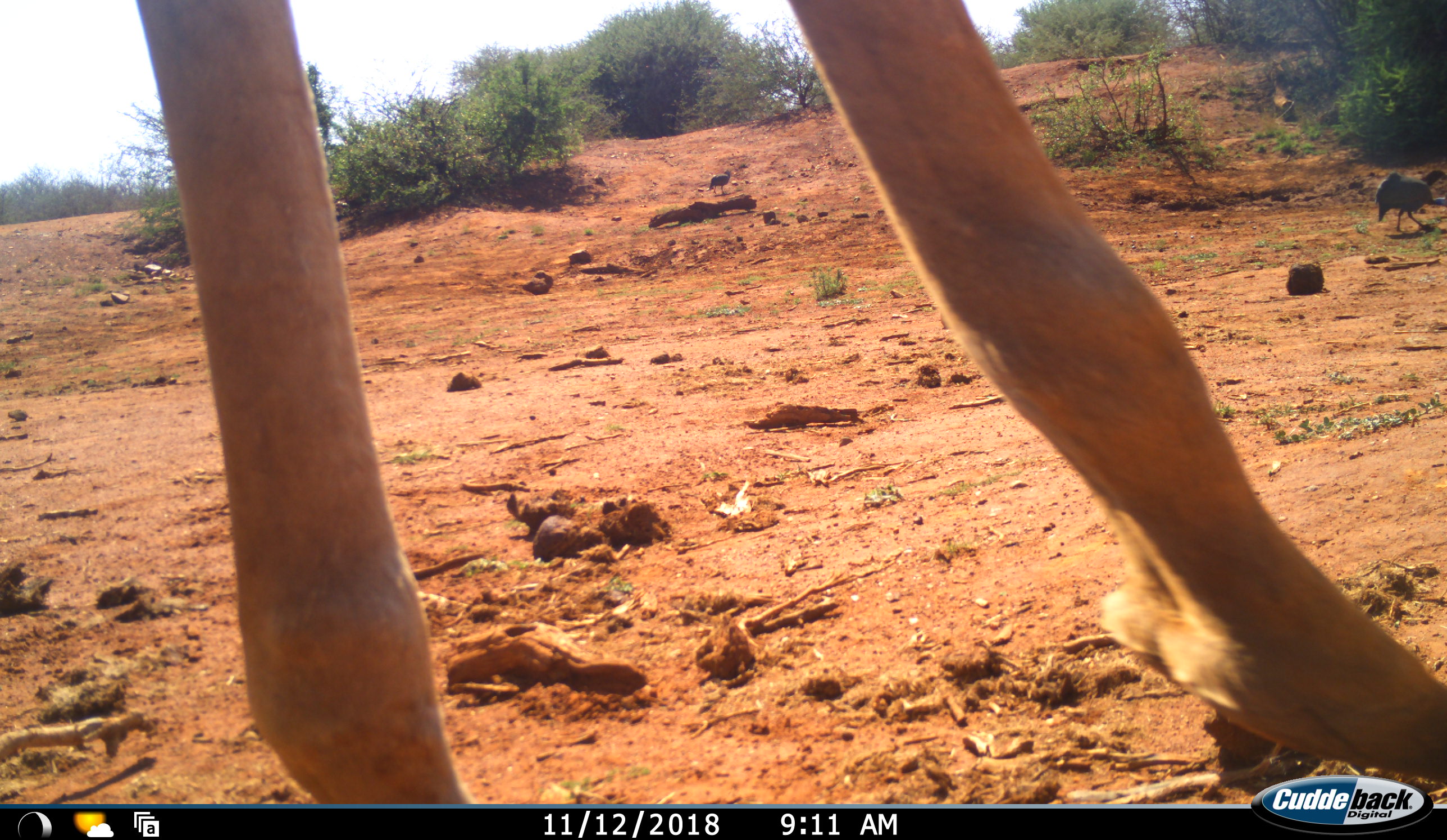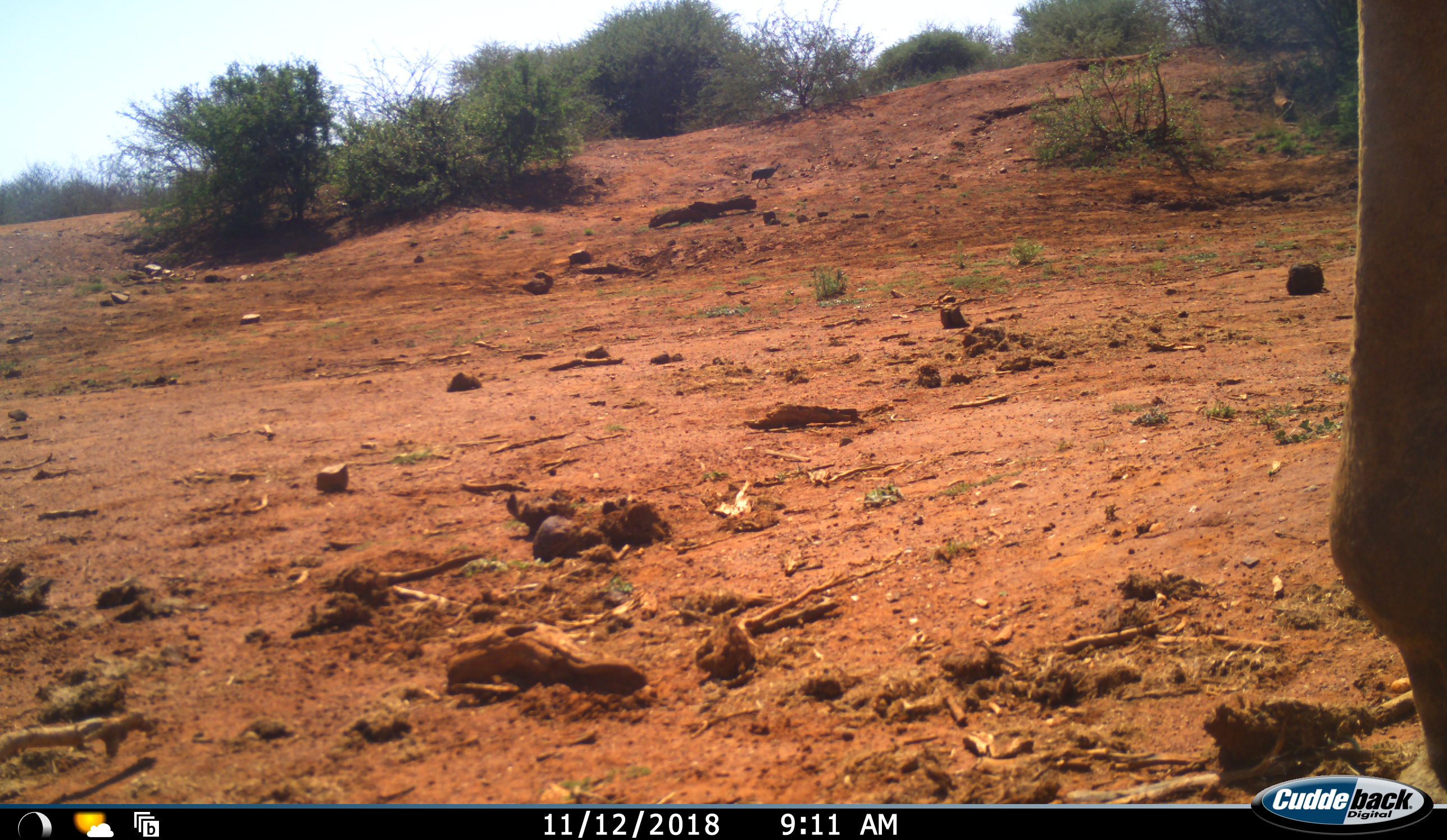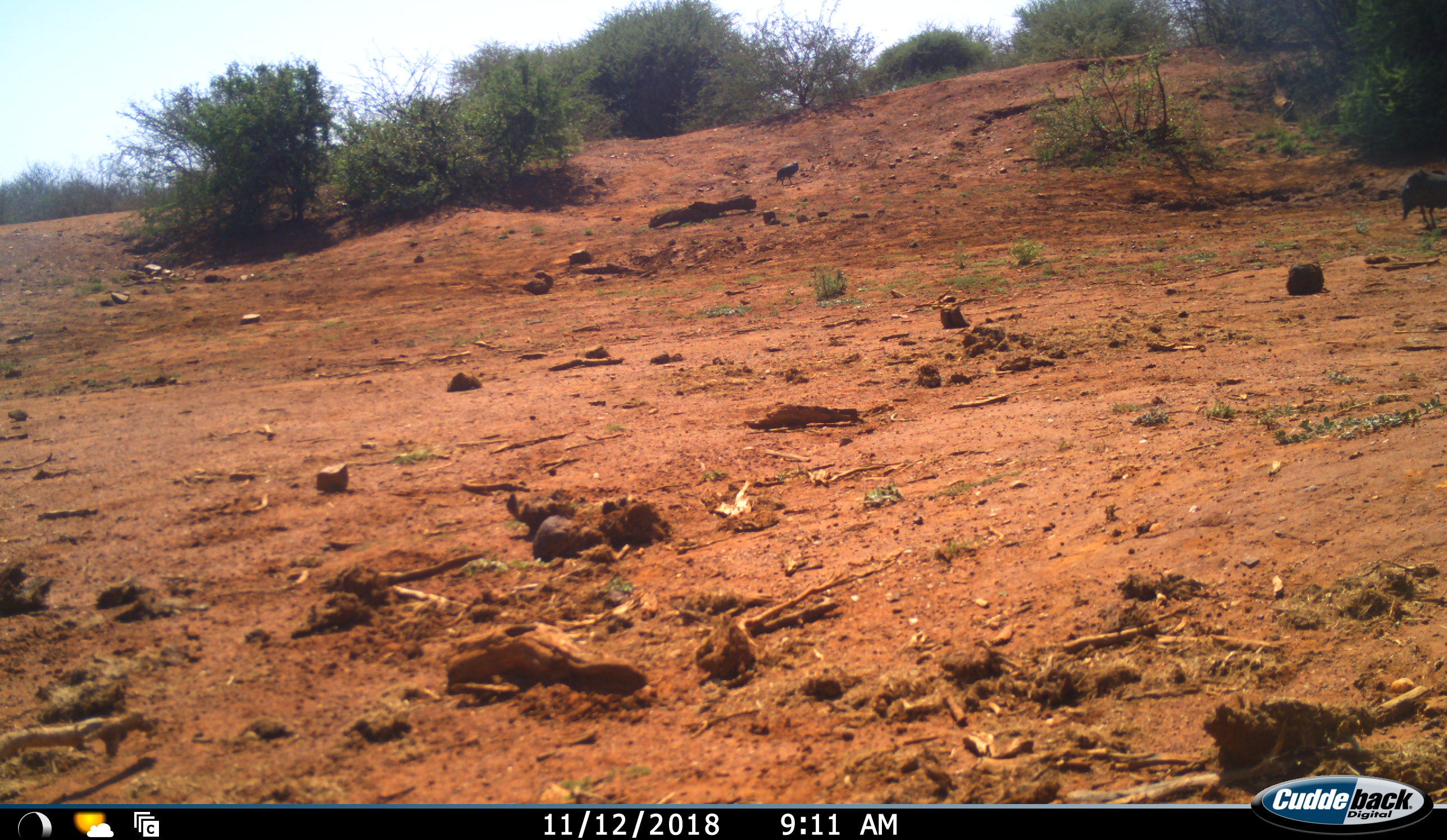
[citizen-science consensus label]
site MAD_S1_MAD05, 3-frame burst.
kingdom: Animalia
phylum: Chordata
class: Aves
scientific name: Aves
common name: bird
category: birdother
Birdother (bird) (Aves), count 2. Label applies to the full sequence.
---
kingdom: Animalia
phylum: Chordata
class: Mammalia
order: Artiodactyla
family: Giraffidae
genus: Giraffa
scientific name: Giraffa camelopardalis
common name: giraffe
Giraffe (Giraffa camelopardalis), count 1. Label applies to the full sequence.